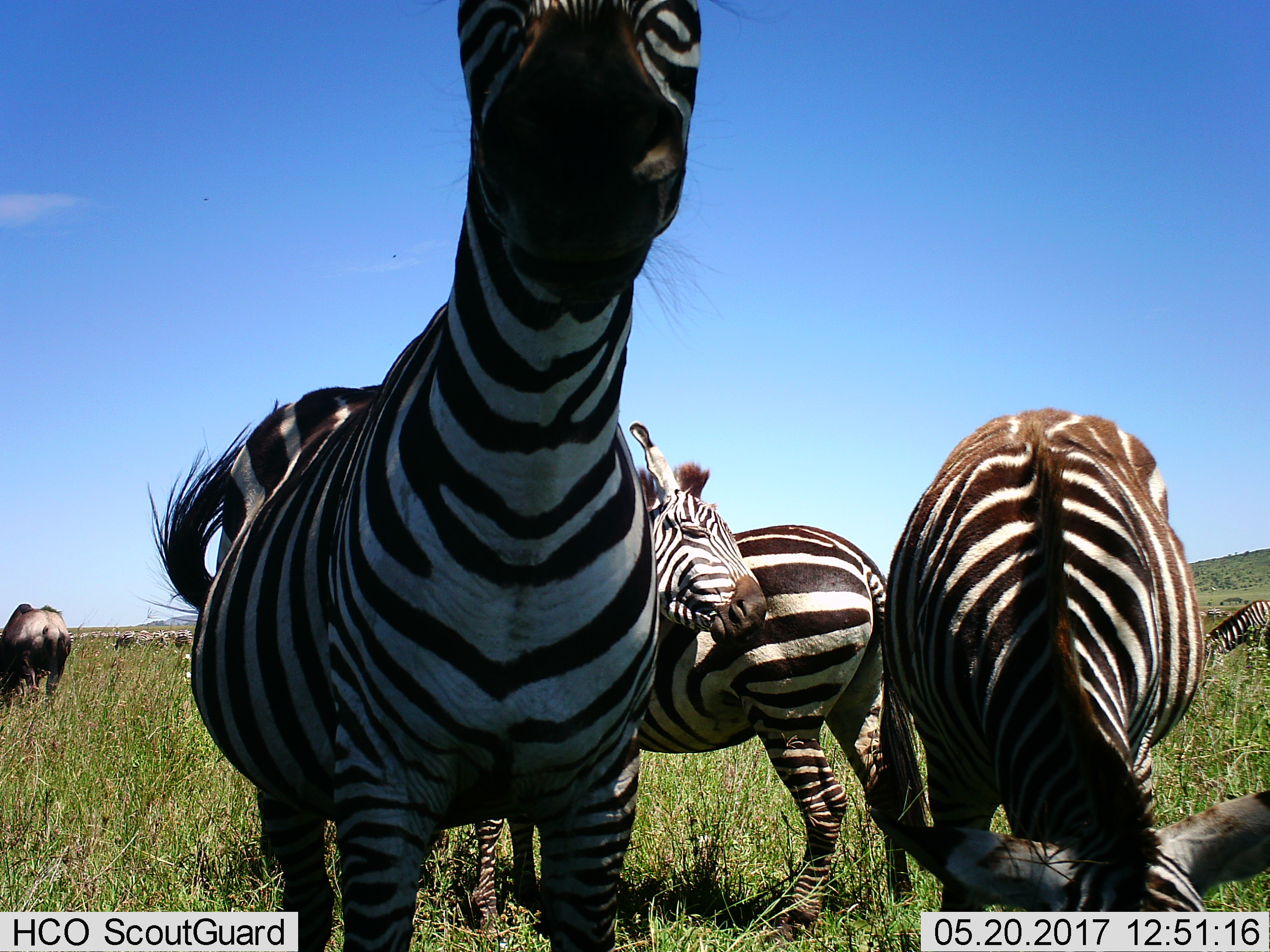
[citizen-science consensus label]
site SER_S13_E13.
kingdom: Animalia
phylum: Chordata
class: Mammalia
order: Artiodactyla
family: Bovidae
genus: Connochaetes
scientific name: Connochaetes taurinus taurinus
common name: blue wildebeest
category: wildebeestblue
Wildebeestblue (blue wildebeest) (Connochaetes taurinus taurinus), count 1. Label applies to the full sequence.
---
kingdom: Animalia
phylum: Chordata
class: Mammalia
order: Perissodactyla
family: Equidae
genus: Equus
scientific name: Equus quagga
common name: plains zebra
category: zebraplains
Zebraplains (plains zebra) (Equus quagga), count 7. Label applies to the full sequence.